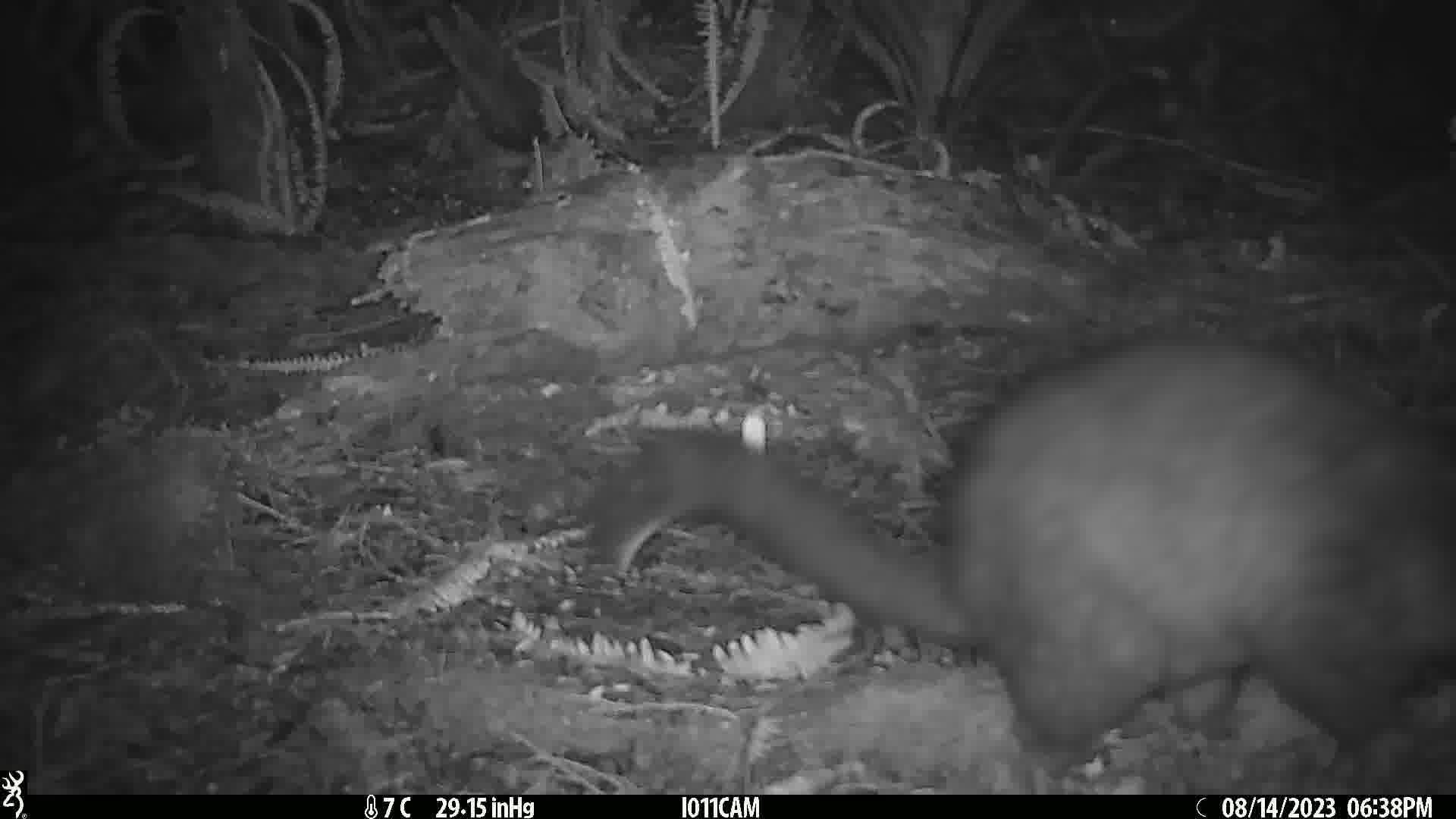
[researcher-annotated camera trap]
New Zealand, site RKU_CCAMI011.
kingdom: Animalia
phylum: Chordata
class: Mammalia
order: Diprotodontia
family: Phalangeridae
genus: Trichosurus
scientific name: Trichosurus vulpecula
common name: common brushtail possum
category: possum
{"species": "possum (common brushtail possum) (Trichosurus vulpecula)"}